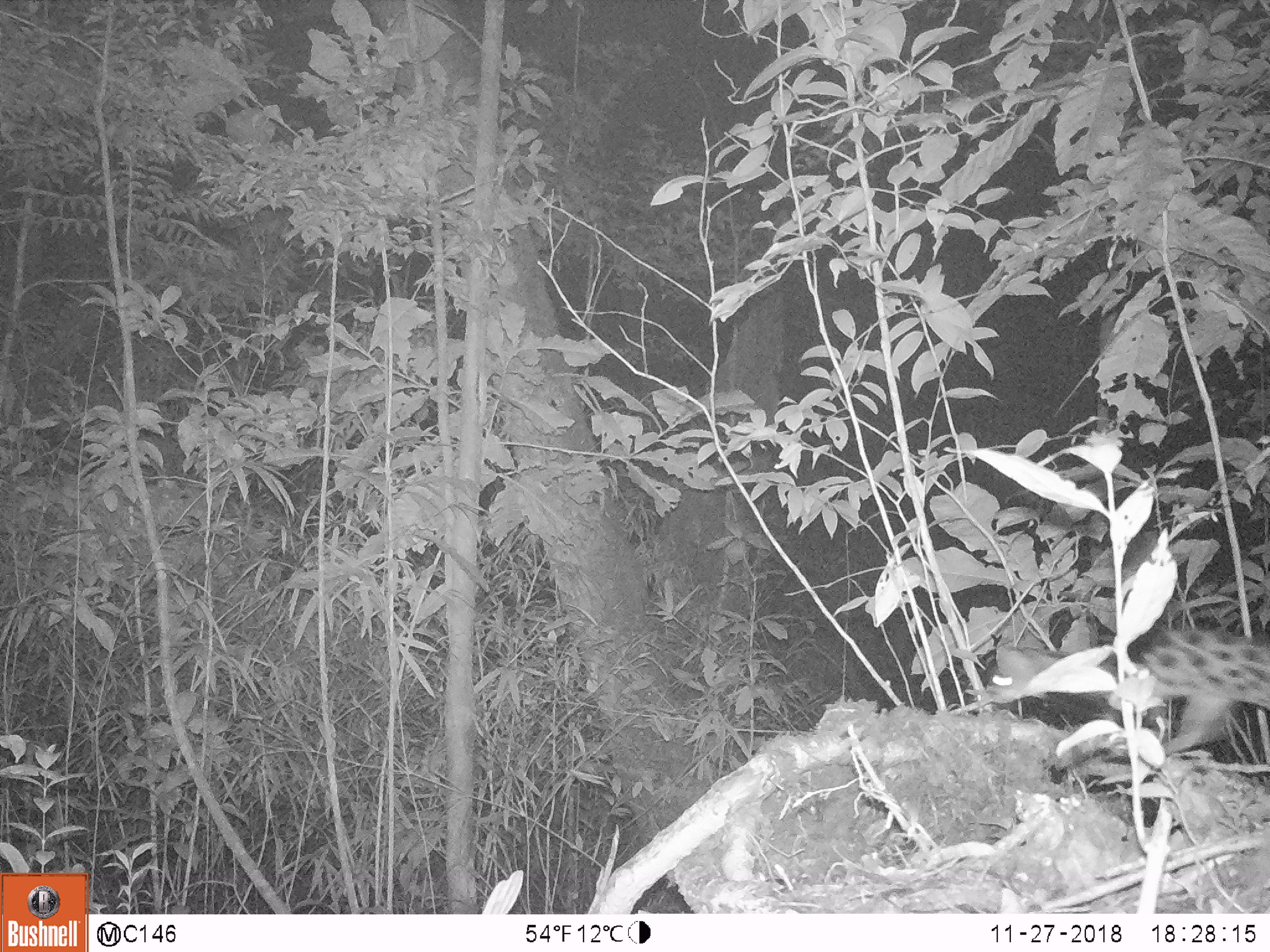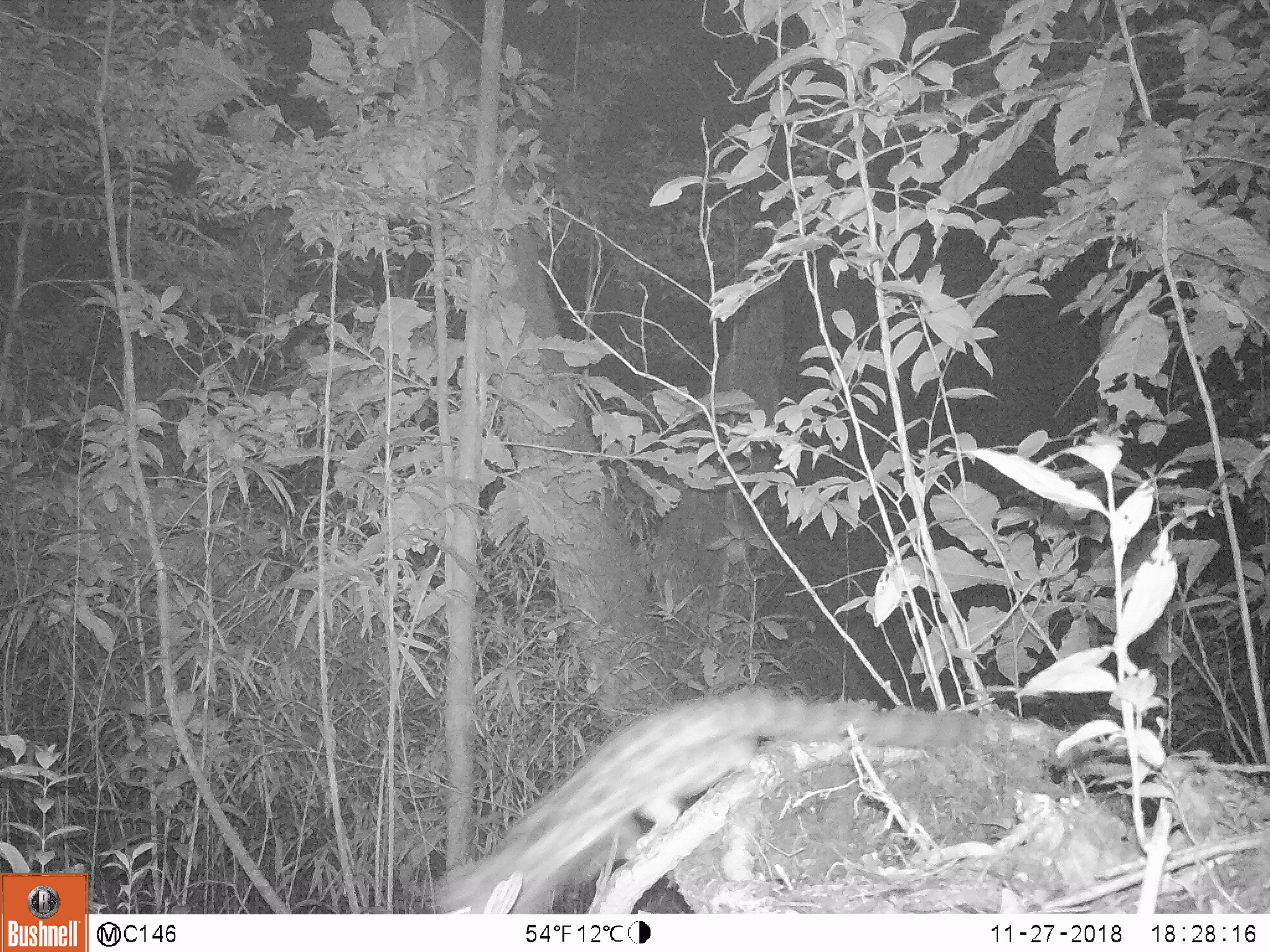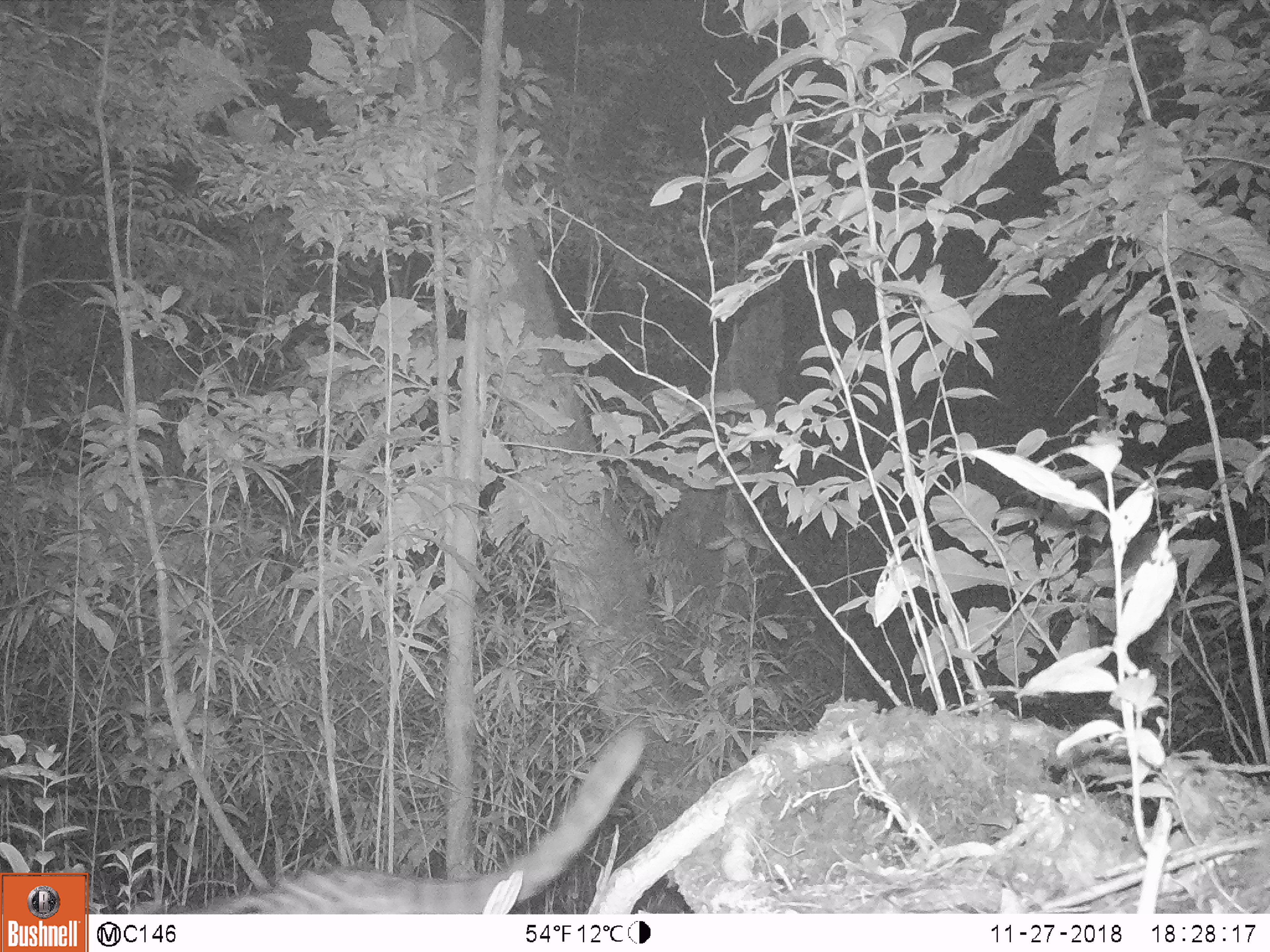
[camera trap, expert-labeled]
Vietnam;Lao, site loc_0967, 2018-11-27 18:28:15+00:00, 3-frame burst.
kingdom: Animalia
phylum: Chordata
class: Mammalia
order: Carnivora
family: Prionodontidae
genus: Prionodon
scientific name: Prionodon pardicolor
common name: spotted linsang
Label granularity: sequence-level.